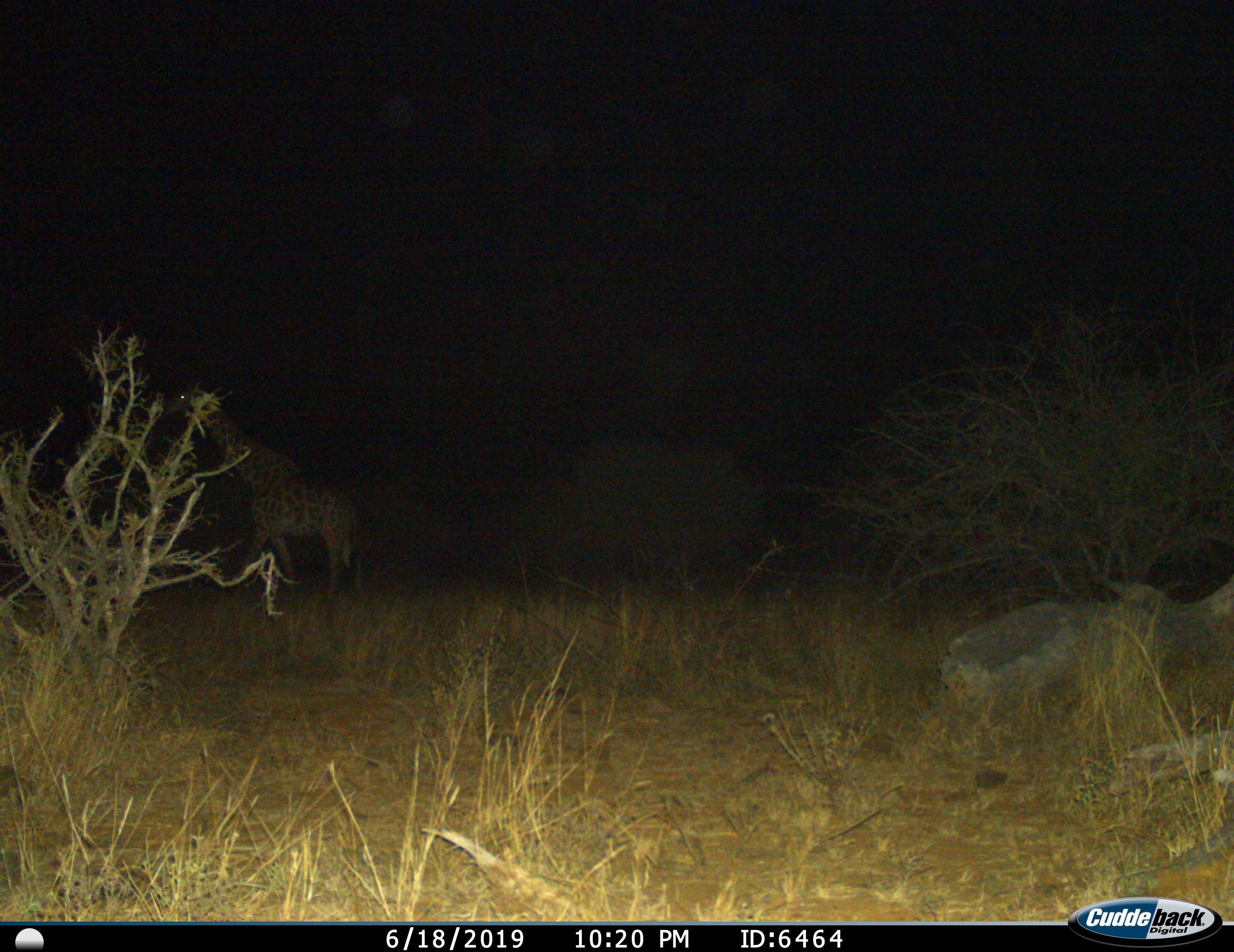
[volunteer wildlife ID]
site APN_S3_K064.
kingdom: Animalia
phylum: Chordata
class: Mammalia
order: Artiodactyla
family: Giraffidae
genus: Giraffa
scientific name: Giraffa camelopardalis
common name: giraffe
Giraffe (Giraffa camelopardalis), count 1. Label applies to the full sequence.